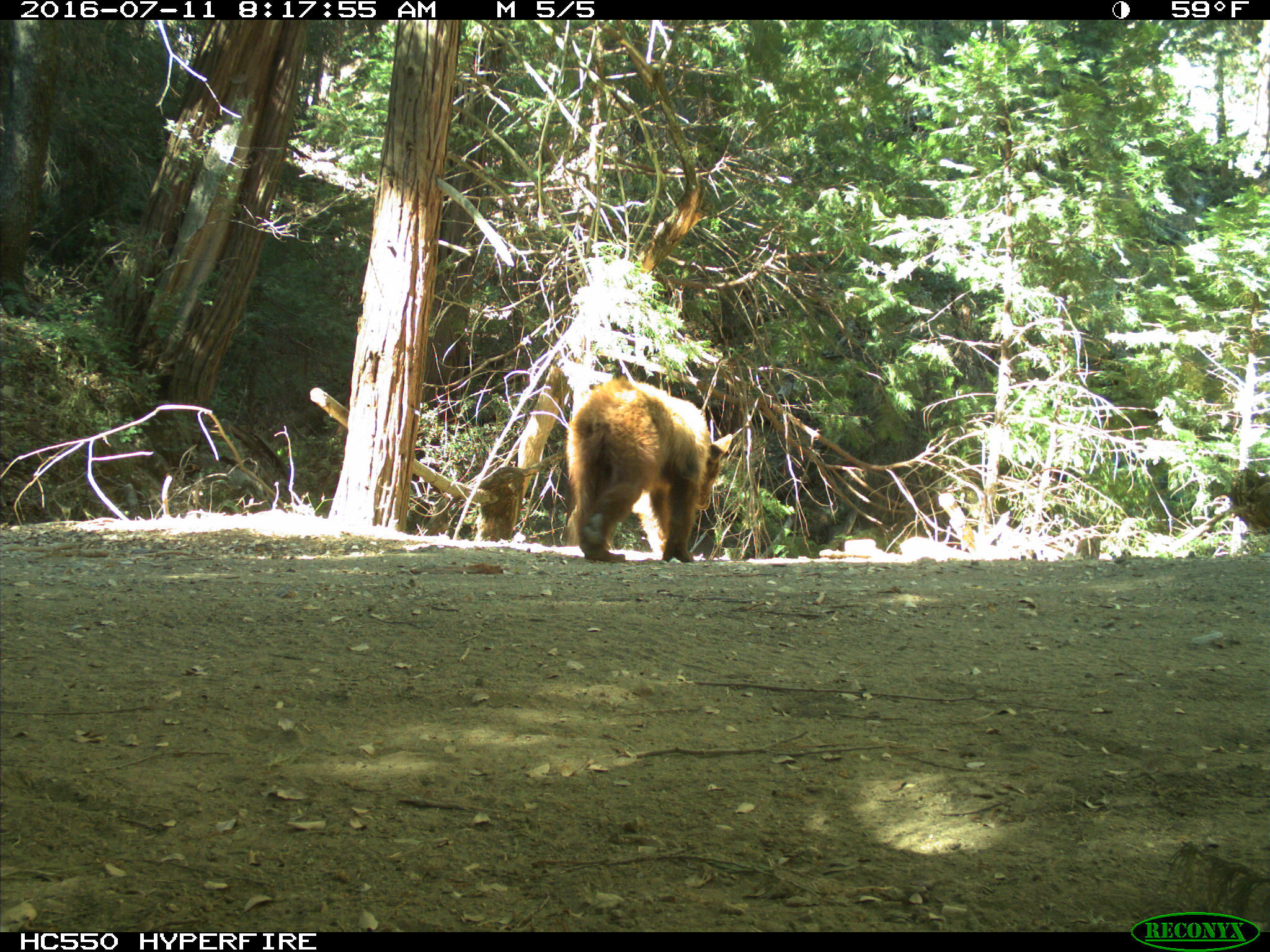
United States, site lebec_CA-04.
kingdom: Animalia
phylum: Chordata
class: Mammalia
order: Carnivora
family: Ursidae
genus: Ursus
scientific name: Ursus americanus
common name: american black bear